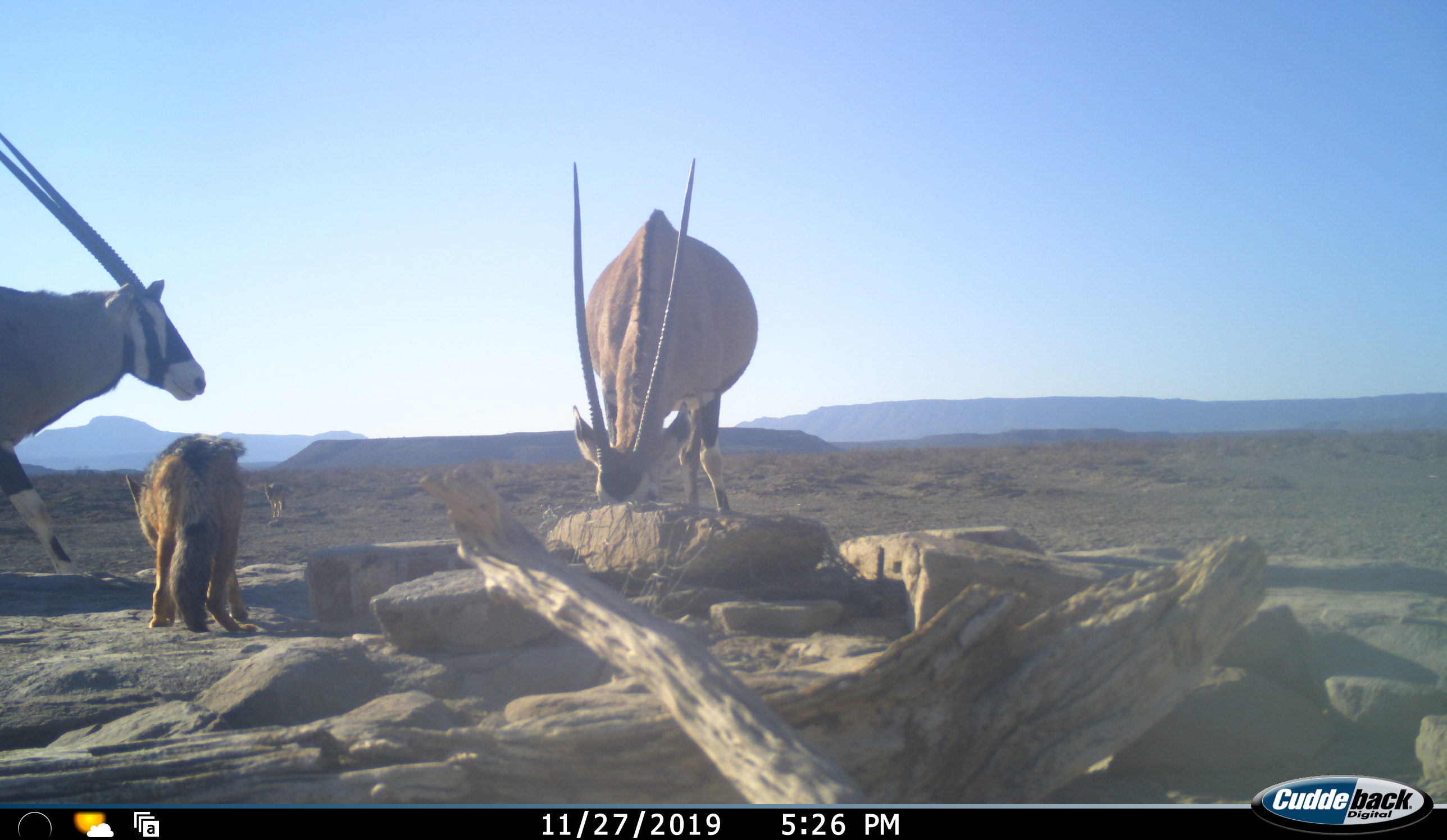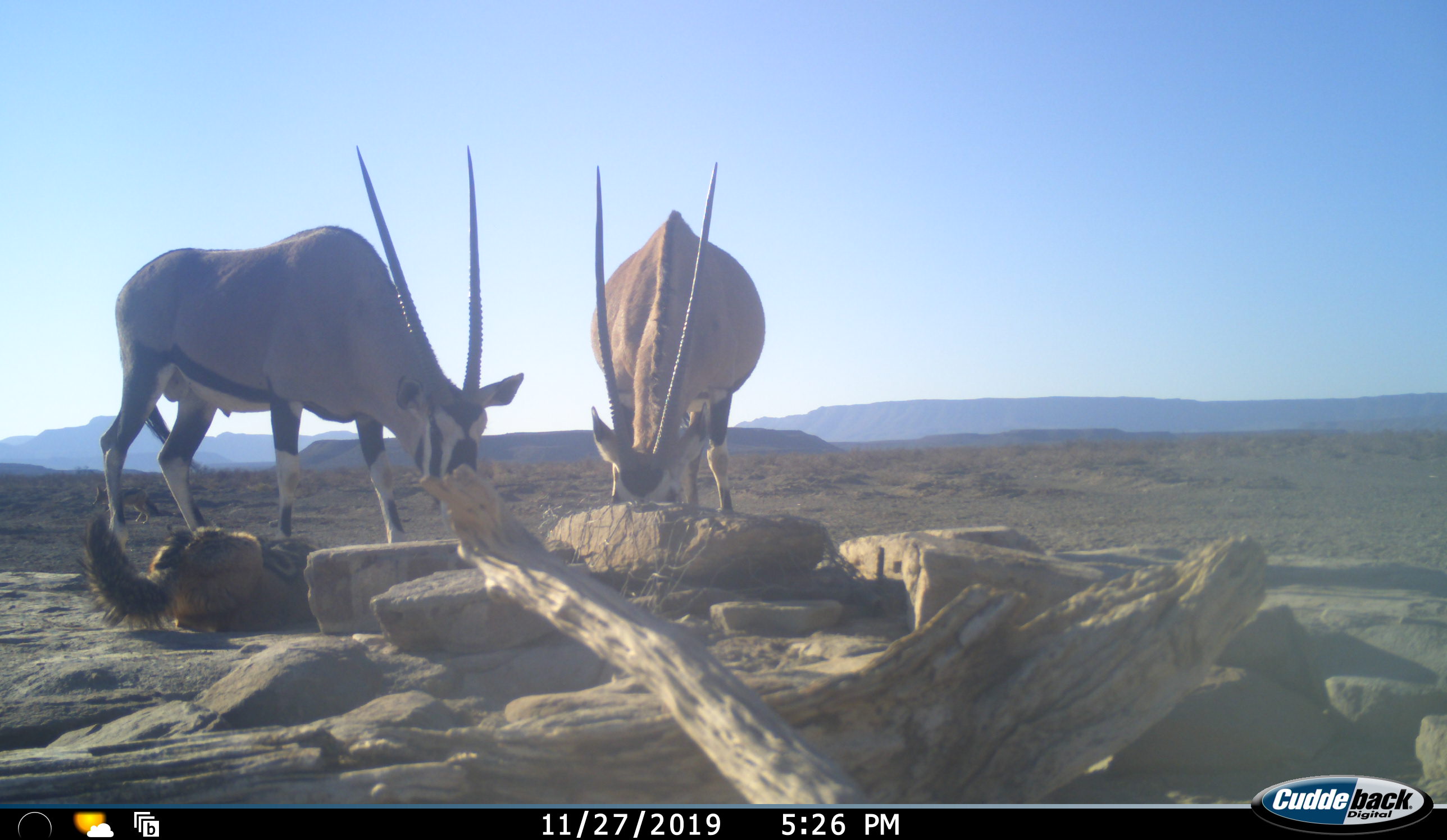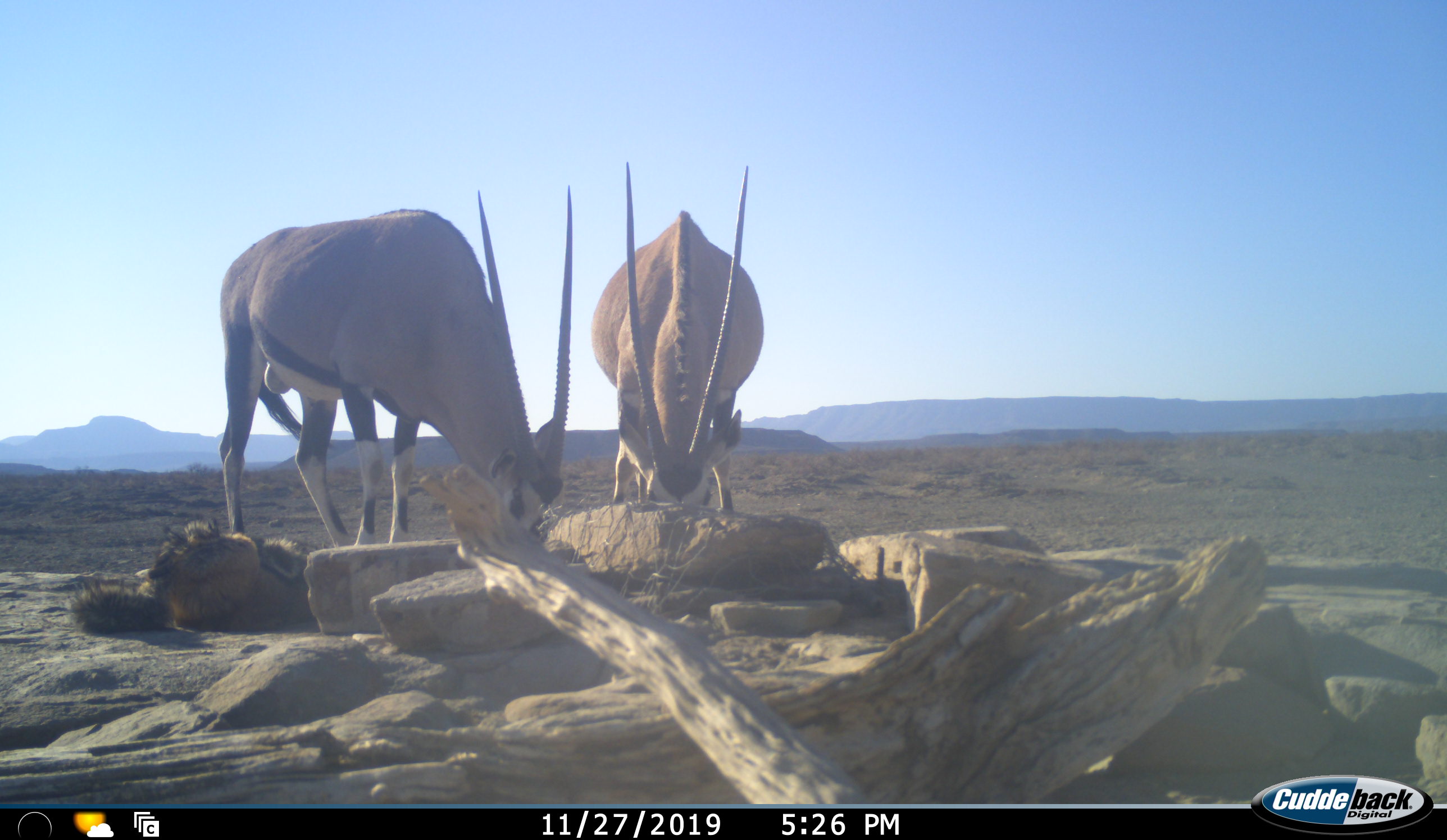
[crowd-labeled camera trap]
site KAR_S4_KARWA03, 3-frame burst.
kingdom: Animalia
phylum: Chordata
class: Mammalia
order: Artiodactyla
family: Bovidae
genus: Oryx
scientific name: Oryx gazella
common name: gemsbok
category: oryx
Oryx (gemsbok) (Oryx gazella), count 2. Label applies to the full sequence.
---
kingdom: Animalia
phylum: Chordata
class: Mammalia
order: Carnivora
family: Canidae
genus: Lupulella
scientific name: Lupulella mesomelas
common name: black-backed jackal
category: jackalblackbacked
Jackalblackbacked (black-backed jackal) (Lupulella mesomelas), count 2. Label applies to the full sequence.